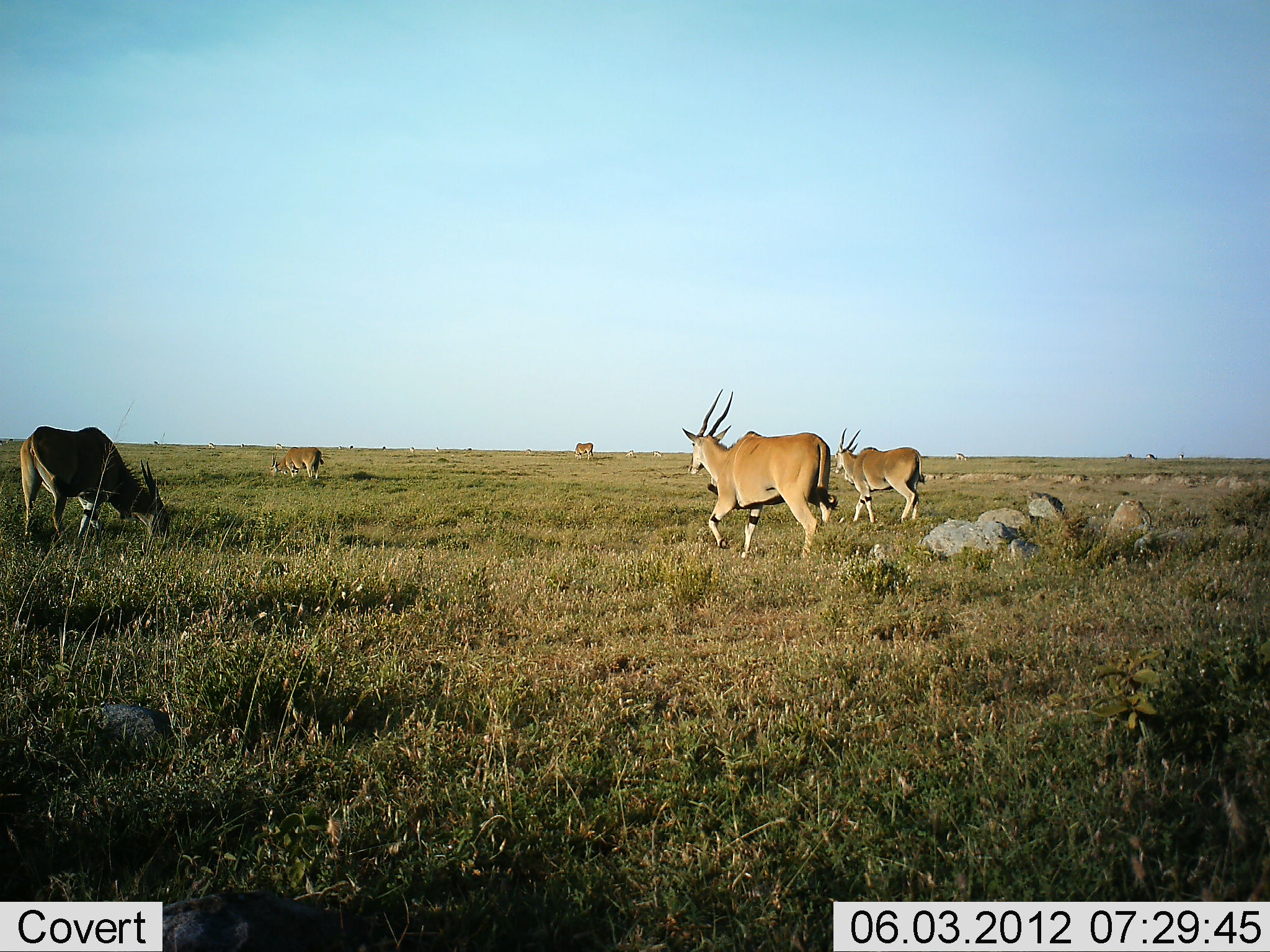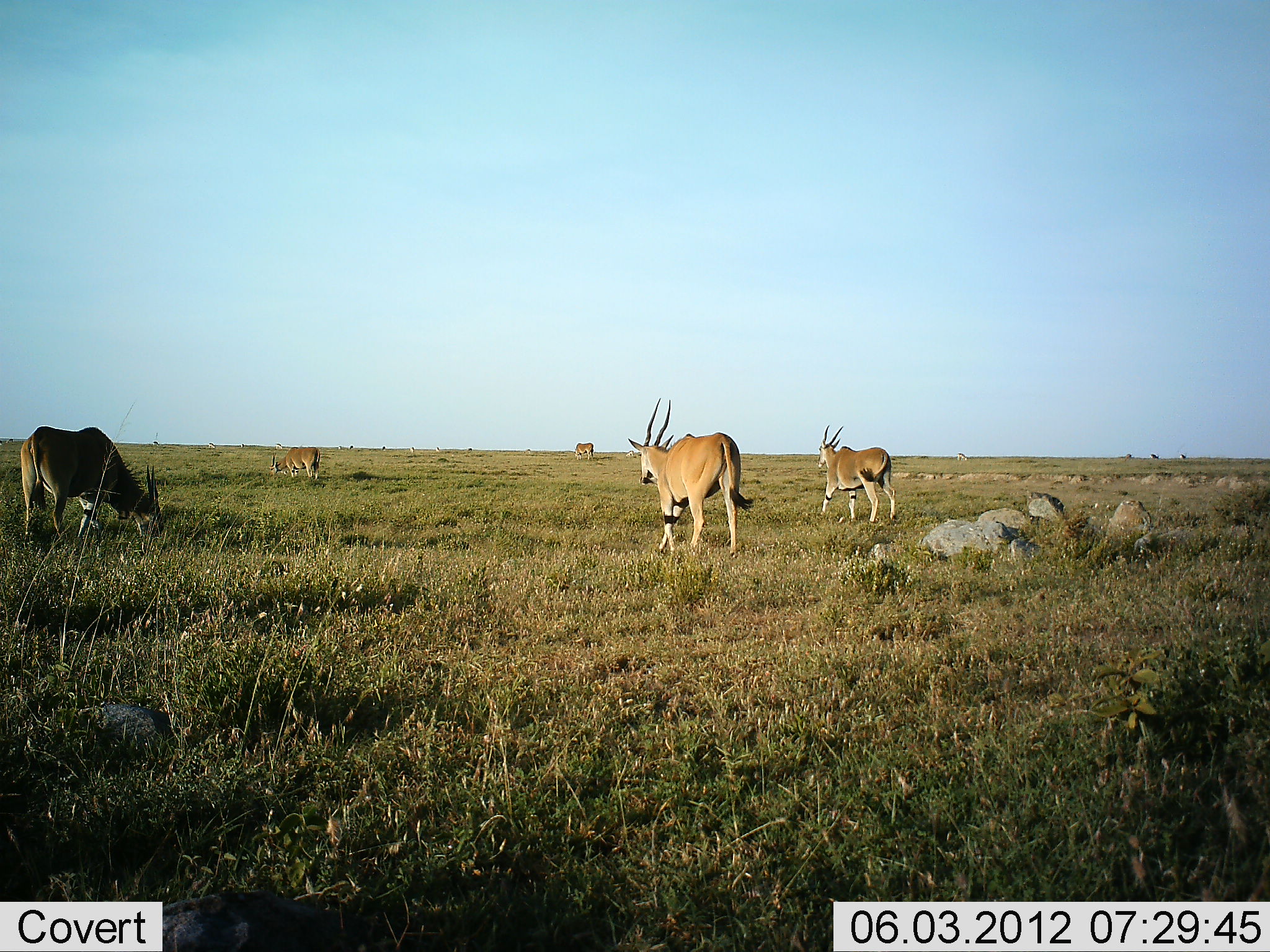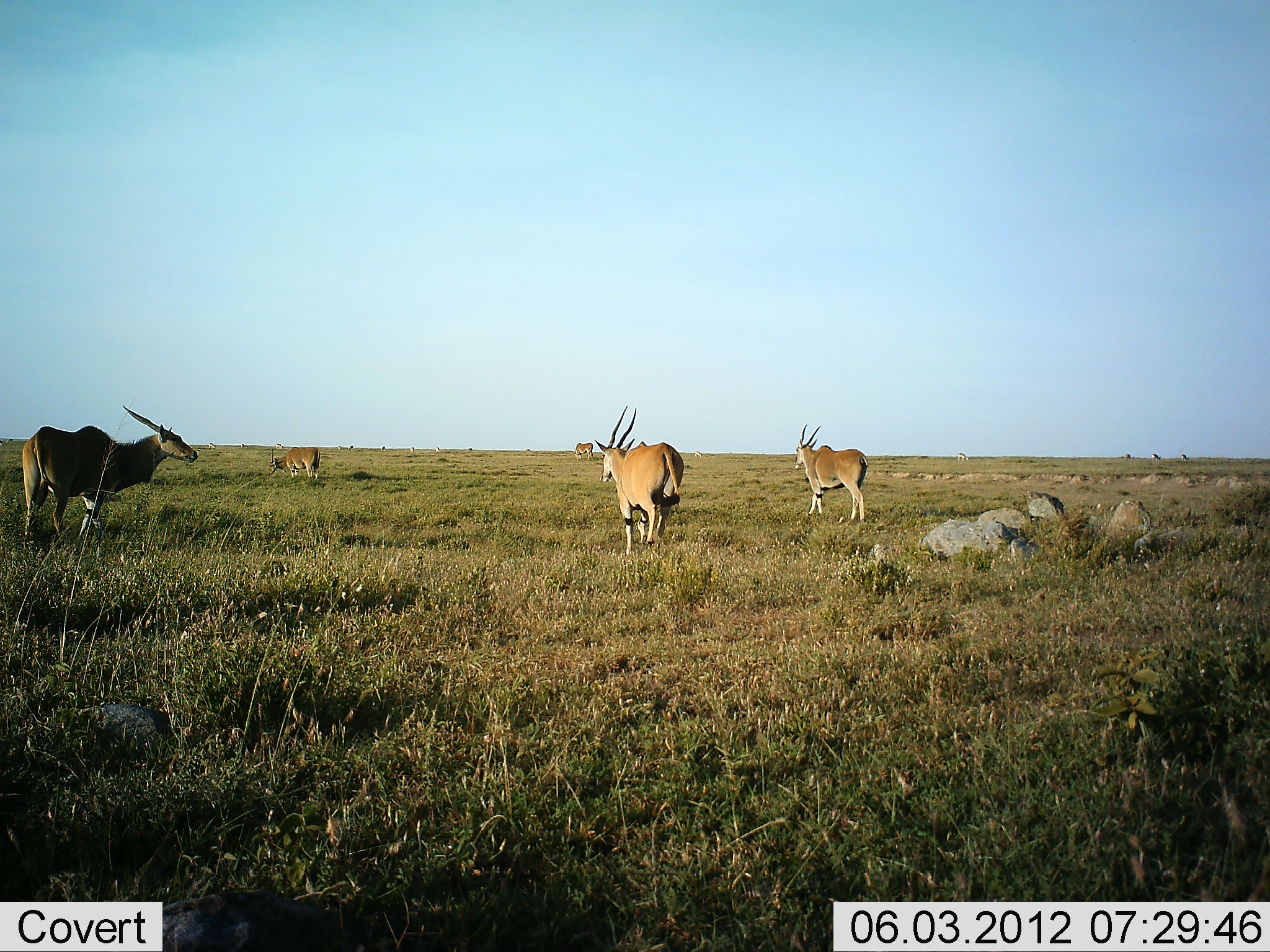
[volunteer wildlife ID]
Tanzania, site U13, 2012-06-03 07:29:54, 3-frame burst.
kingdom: Animalia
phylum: Chordata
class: Mammalia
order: Artiodactyla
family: Bovidae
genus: Tragelaphus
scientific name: Tragelaphus oryx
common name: eland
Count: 5.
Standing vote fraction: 40%.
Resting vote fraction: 0%.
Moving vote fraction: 90%.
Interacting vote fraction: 0%.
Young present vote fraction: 0%.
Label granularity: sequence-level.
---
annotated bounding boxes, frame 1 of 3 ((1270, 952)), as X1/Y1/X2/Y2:
animal: 682/388/839/559; 20/425/171/541; 833/427/925/525; 269/446/324/480; 574/442/595/461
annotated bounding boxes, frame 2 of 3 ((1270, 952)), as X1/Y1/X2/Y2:
animal: 20/425/165/546; 817/424/898/525; 268/446/321/480; 574/442/595/460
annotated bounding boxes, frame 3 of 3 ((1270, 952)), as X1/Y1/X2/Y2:
animal: 22/405/198/544; 794/424/869/524; 269/445/321/481; 572/441/596/461